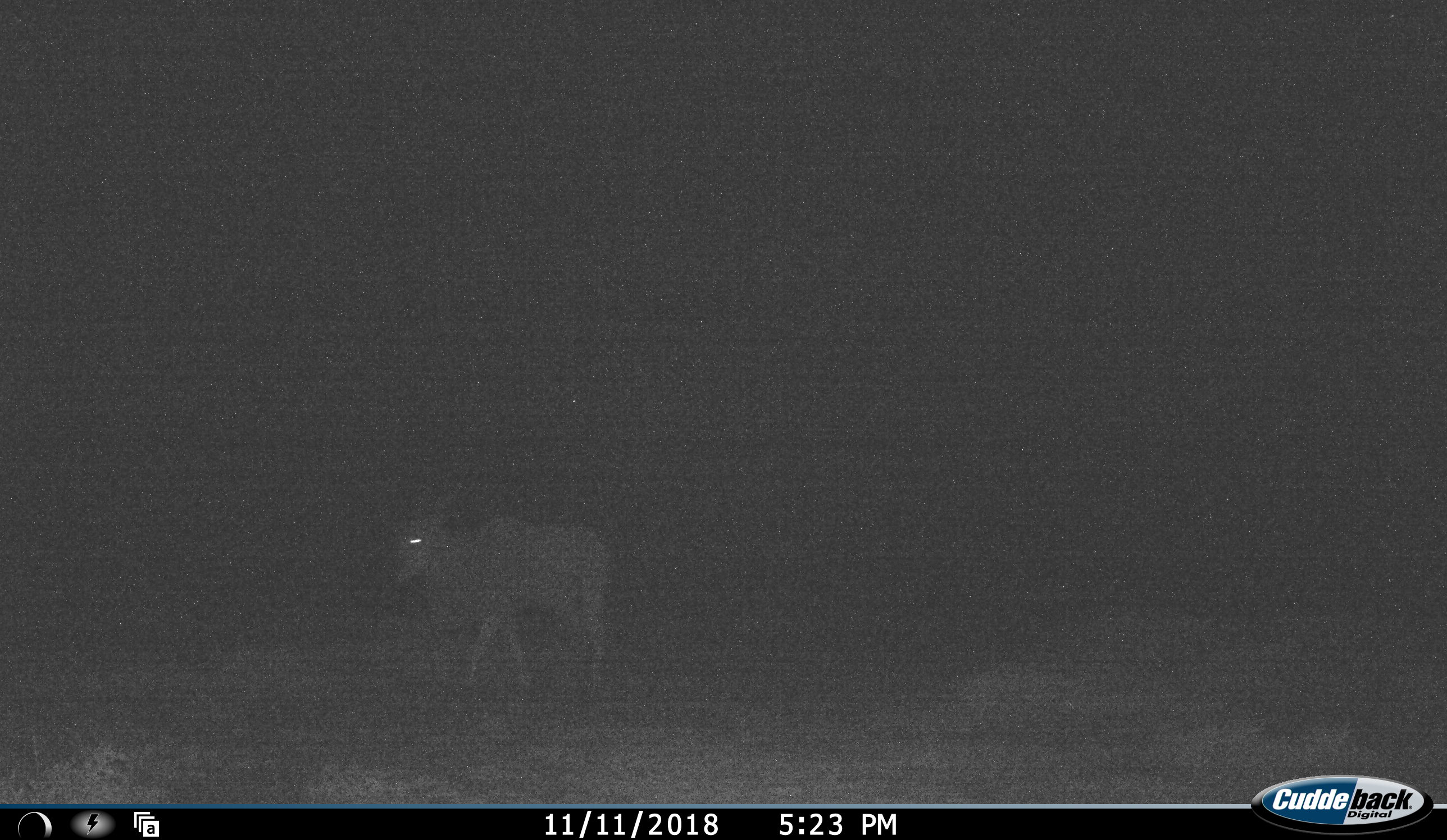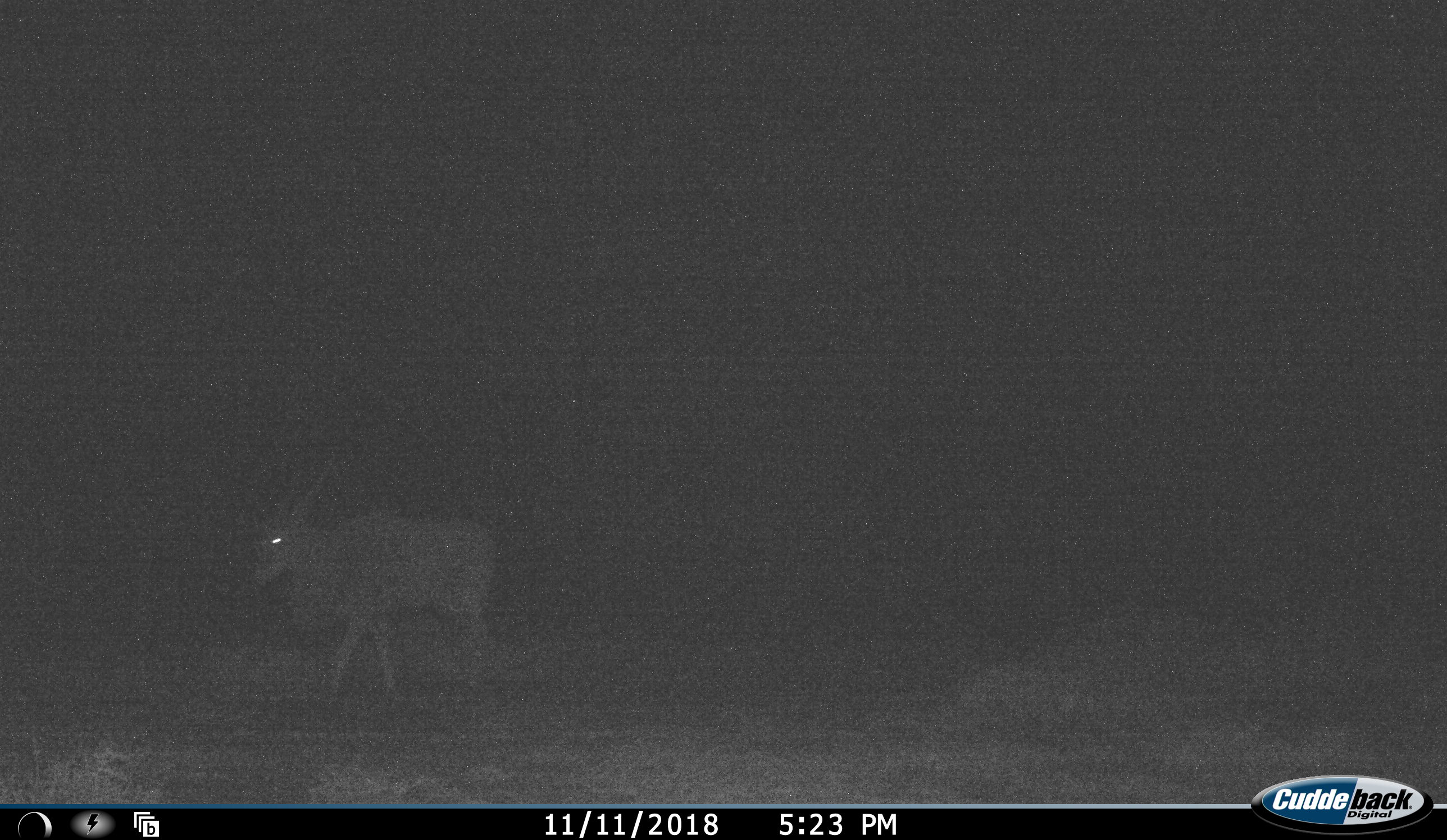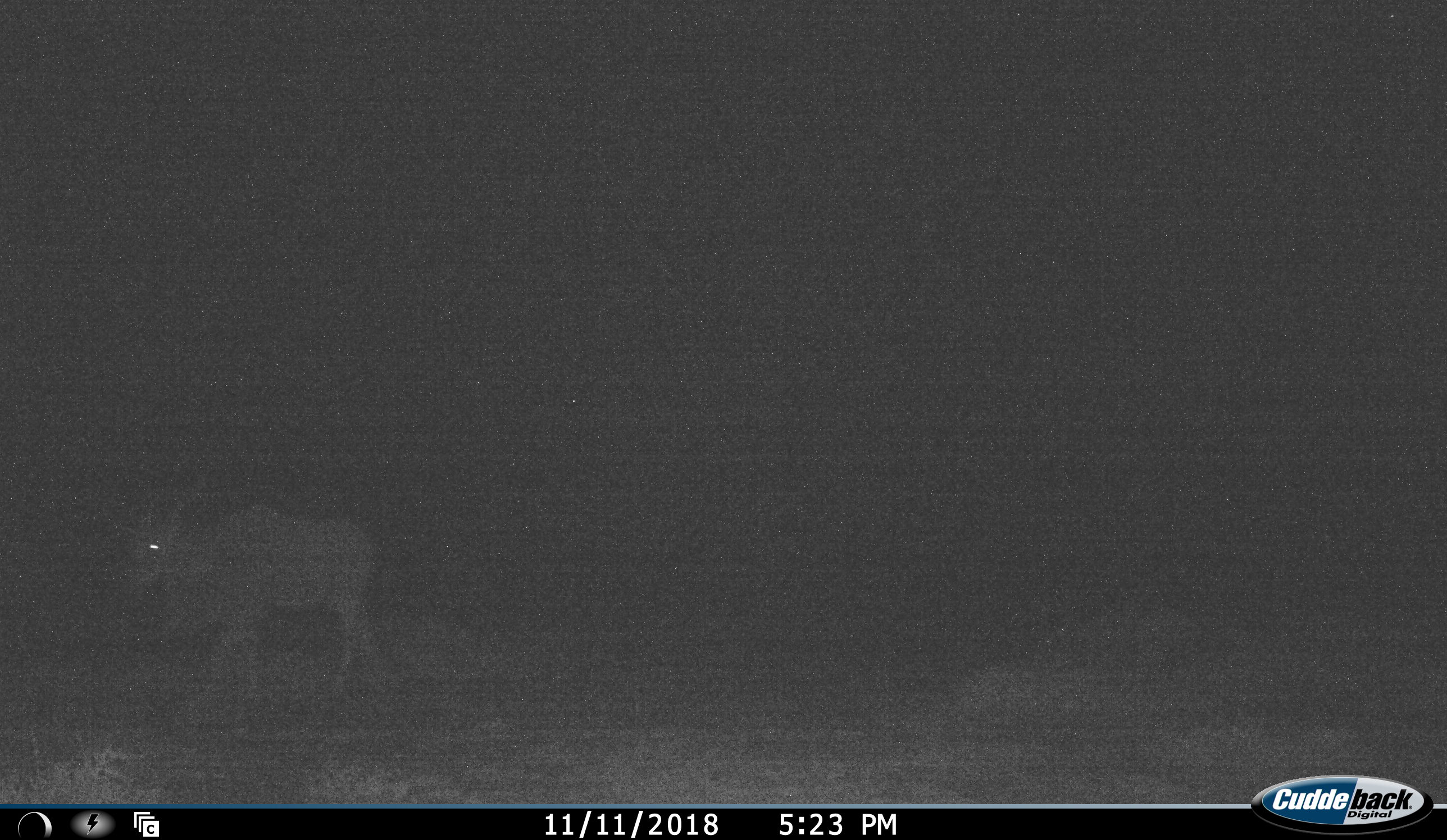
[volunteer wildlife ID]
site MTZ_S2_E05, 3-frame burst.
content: unidentified animal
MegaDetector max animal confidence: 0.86